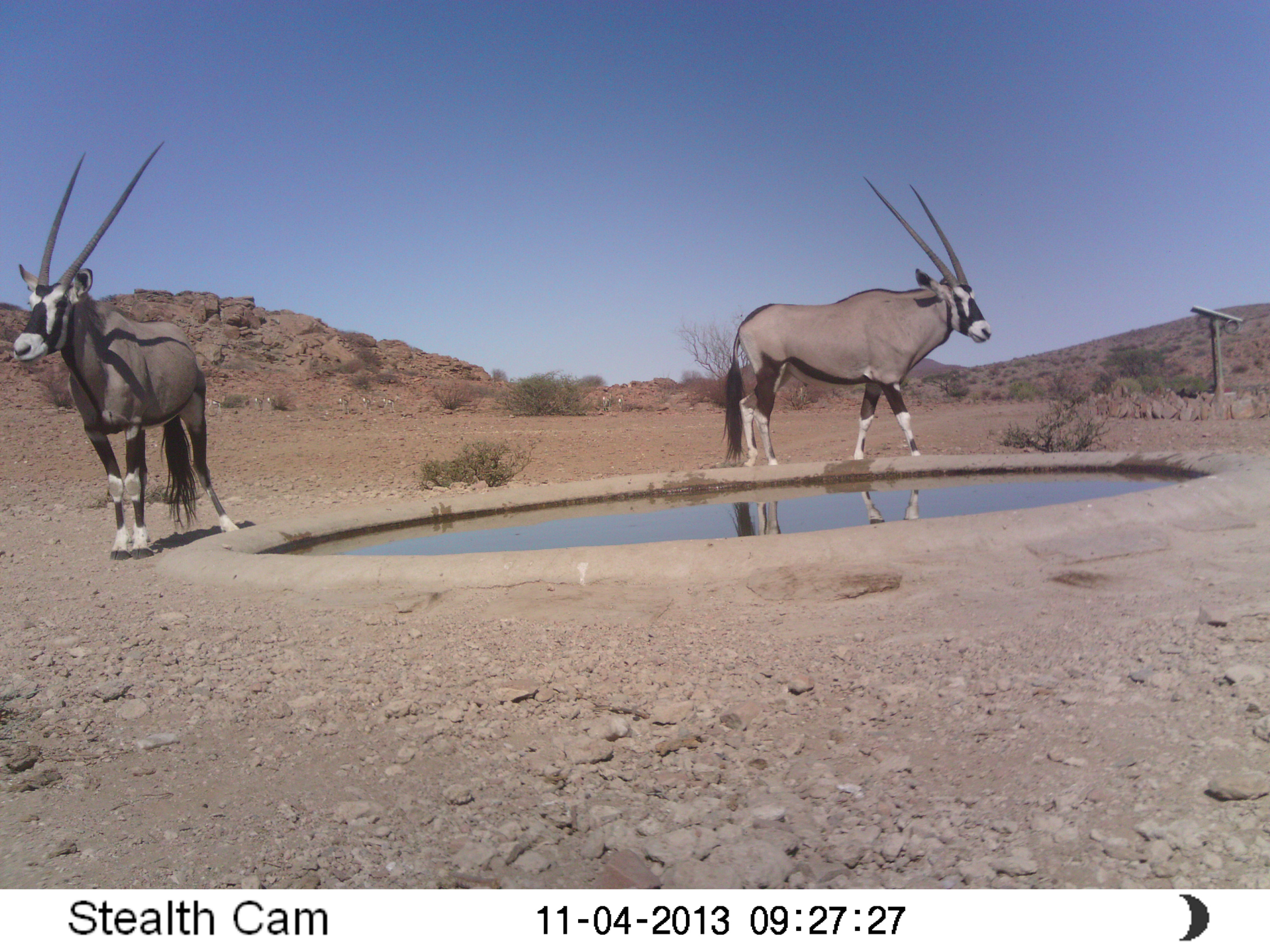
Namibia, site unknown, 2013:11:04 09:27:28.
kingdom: Animalia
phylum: Chordata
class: Mammalia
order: Artiodactyla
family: Bovidae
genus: Oryx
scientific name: Oryx gazella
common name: gemsbok